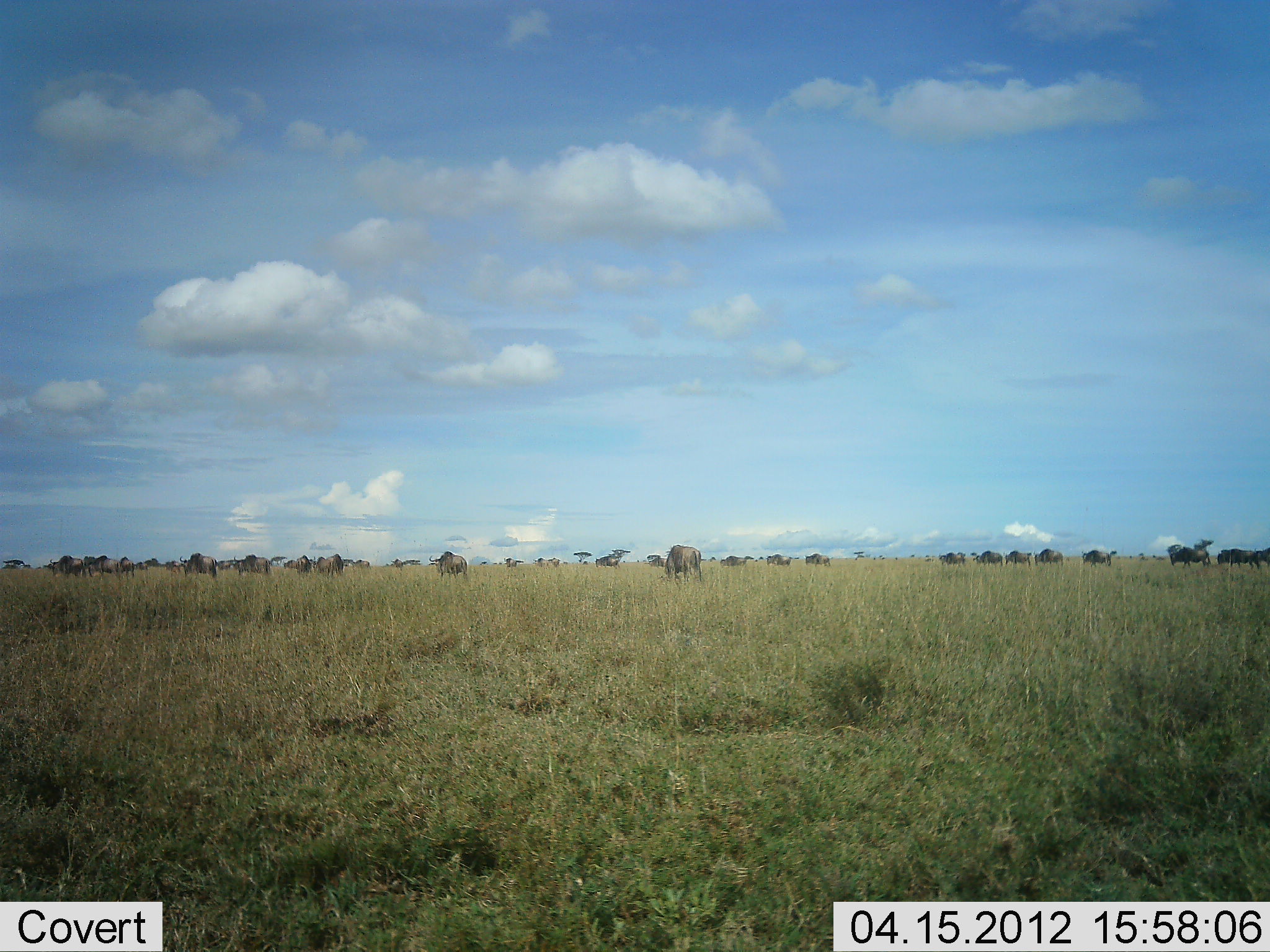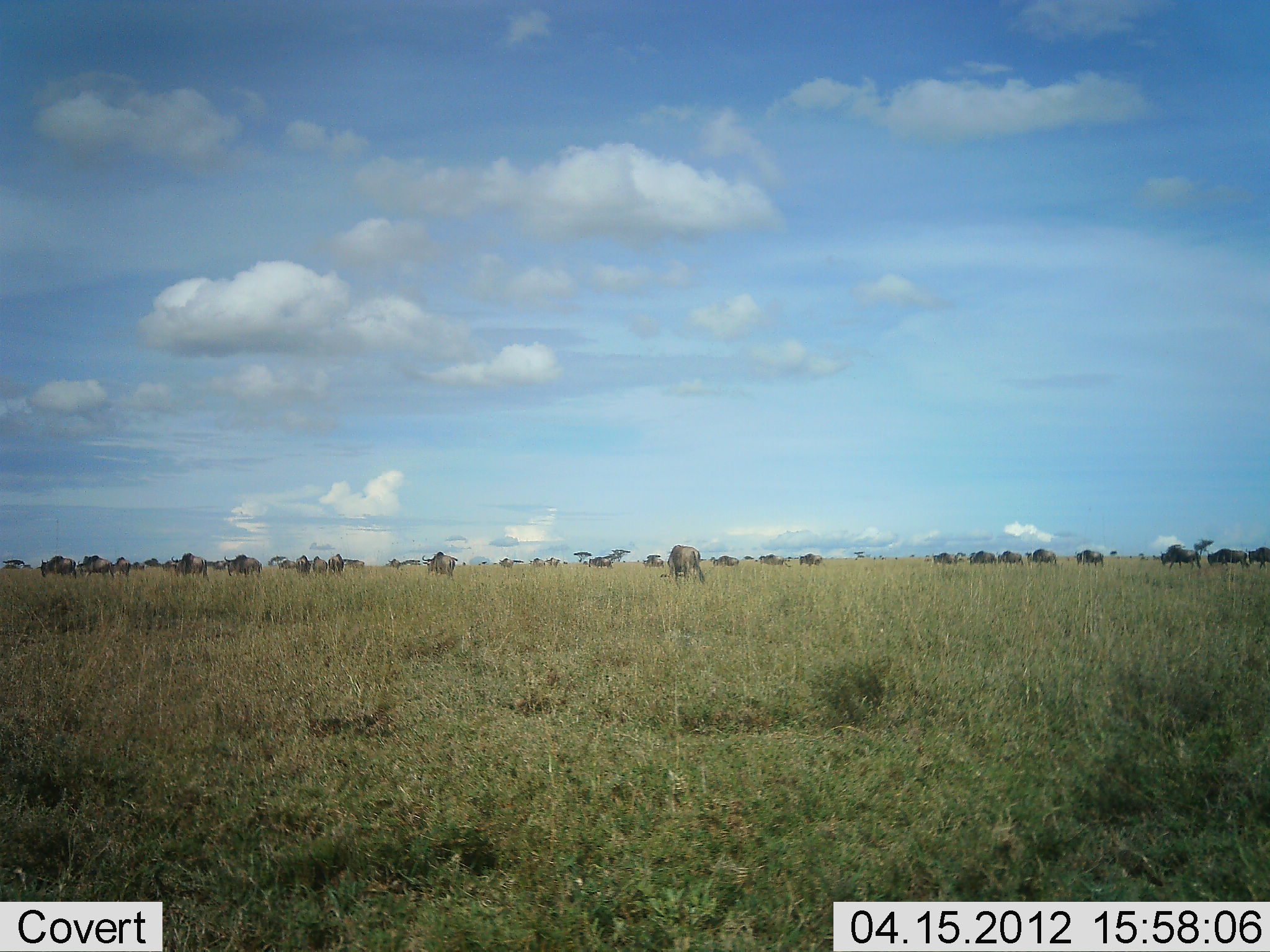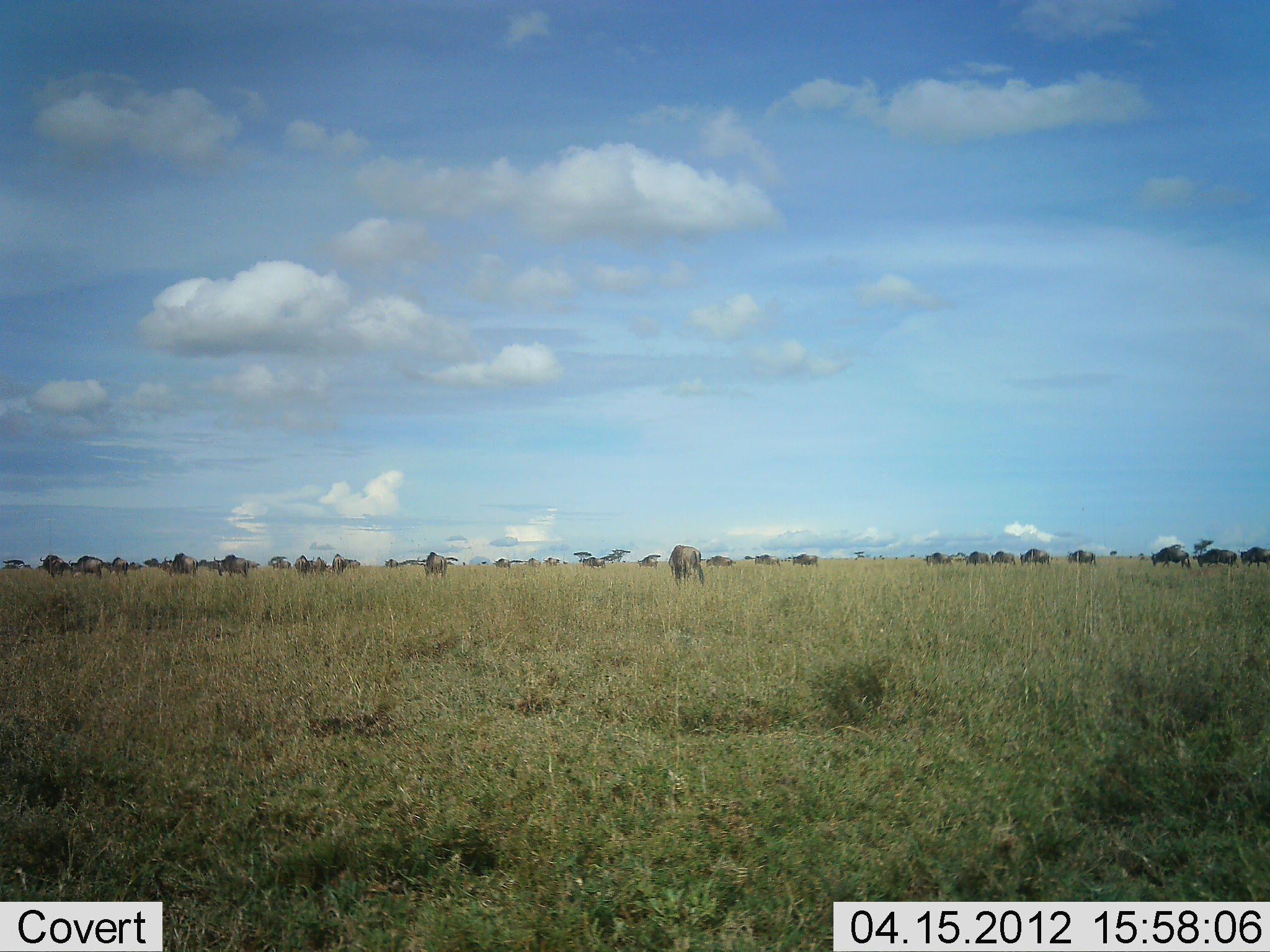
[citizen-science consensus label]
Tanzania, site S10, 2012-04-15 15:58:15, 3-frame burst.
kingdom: Animalia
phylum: Chordata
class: Mammalia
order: Artiodactyla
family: Bovidae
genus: Connochaetes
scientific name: Connochaetes taurinus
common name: blue wildebeest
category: wildebeest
Wildebeest (blue wildebeest) (Connochaetes taurinus), count 11-50. Behavior (volunteer vote fractions): standing 9%, resting 0%, moving 86%, interacting 0%. Young present (vote fraction): 0%. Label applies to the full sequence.